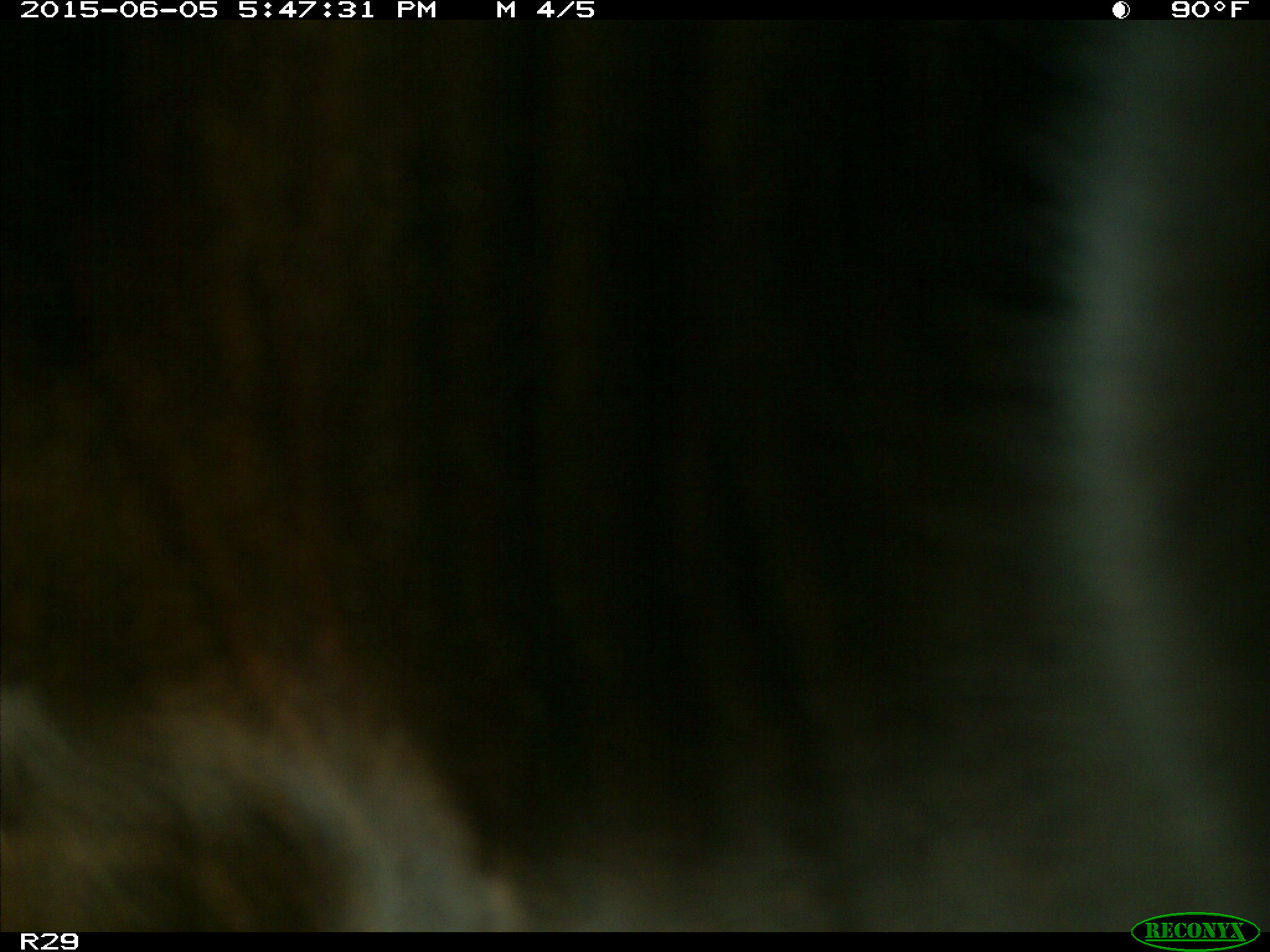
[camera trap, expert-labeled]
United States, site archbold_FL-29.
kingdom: Animalia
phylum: Chordata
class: Mammalia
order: Artiodactyla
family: Bovidae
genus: Bos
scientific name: Bos taurus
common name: domestic cow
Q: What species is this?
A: Bos taurus (domestic cow).